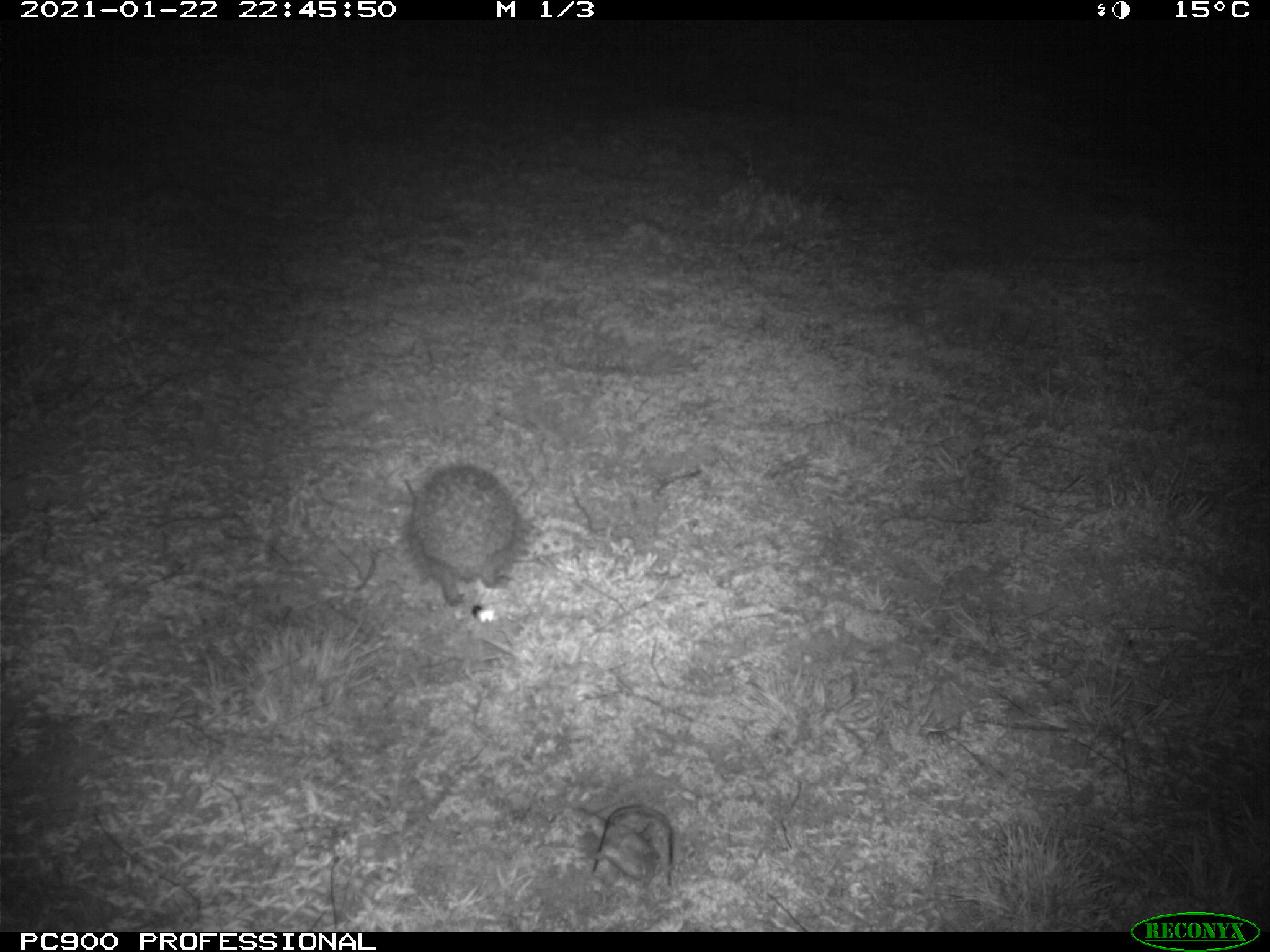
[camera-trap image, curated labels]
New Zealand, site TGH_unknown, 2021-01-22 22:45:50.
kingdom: Animalia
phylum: Chordata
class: Mammalia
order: Eulipotyphla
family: Erinaceidae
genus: Erinaceus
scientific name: Erinaceus europaeus europaeus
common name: european hedgehog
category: hedgehog